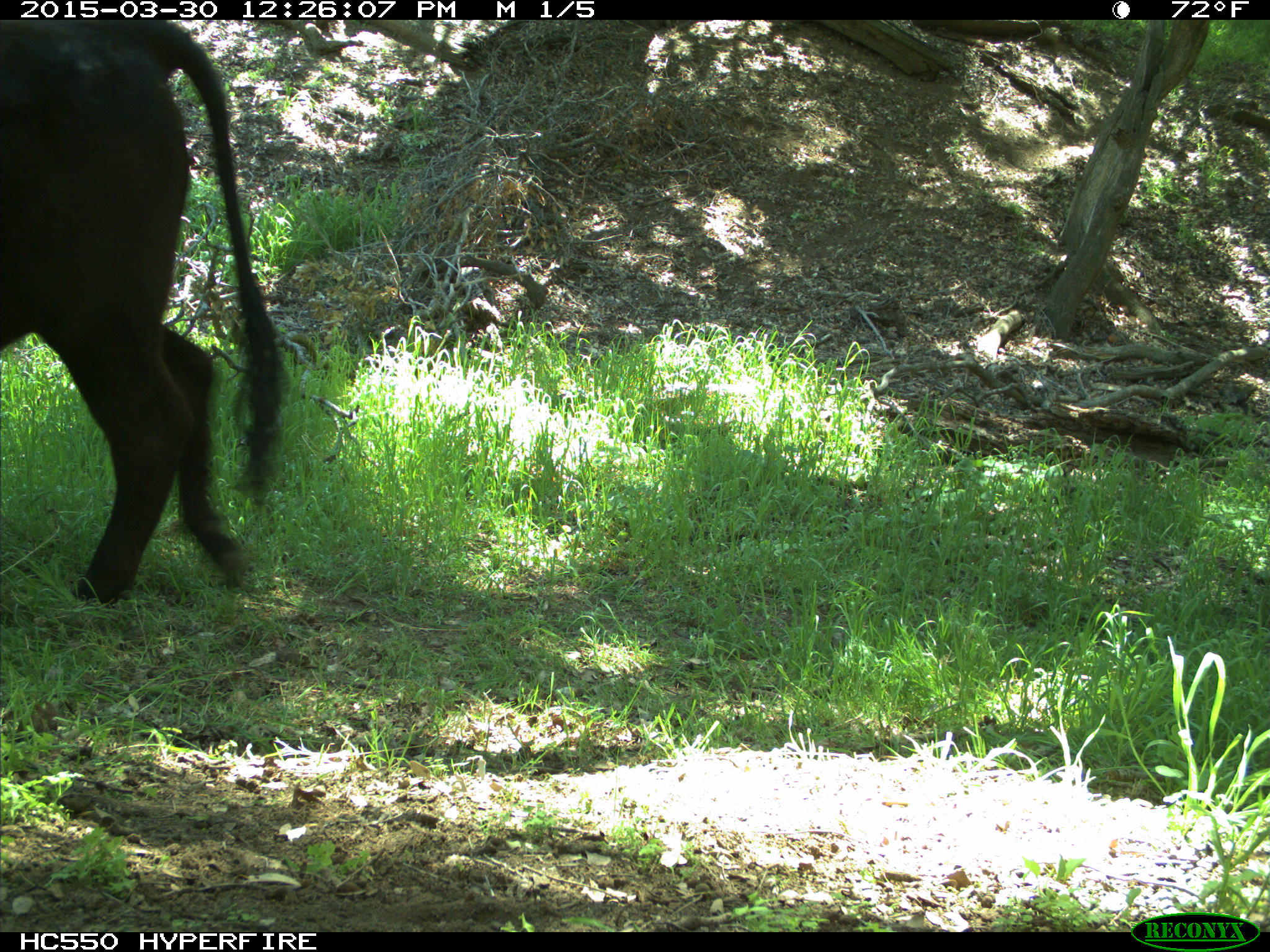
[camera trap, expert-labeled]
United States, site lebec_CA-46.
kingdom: Animalia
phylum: Chordata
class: Mammalia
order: Artiodactyla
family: Bovidae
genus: Bos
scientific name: Bos taurus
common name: domestic cow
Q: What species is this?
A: Bos taurus (domestic cow).